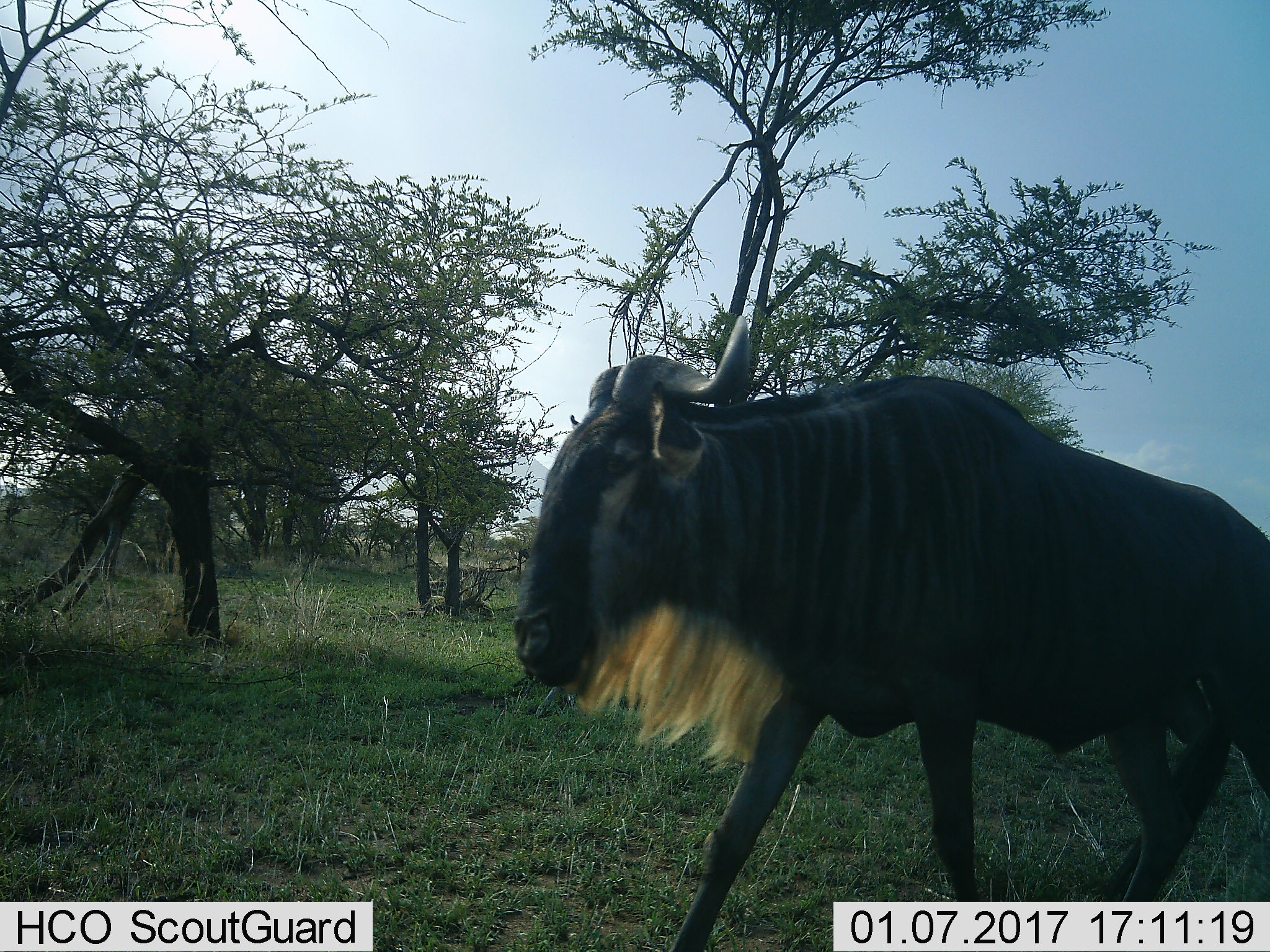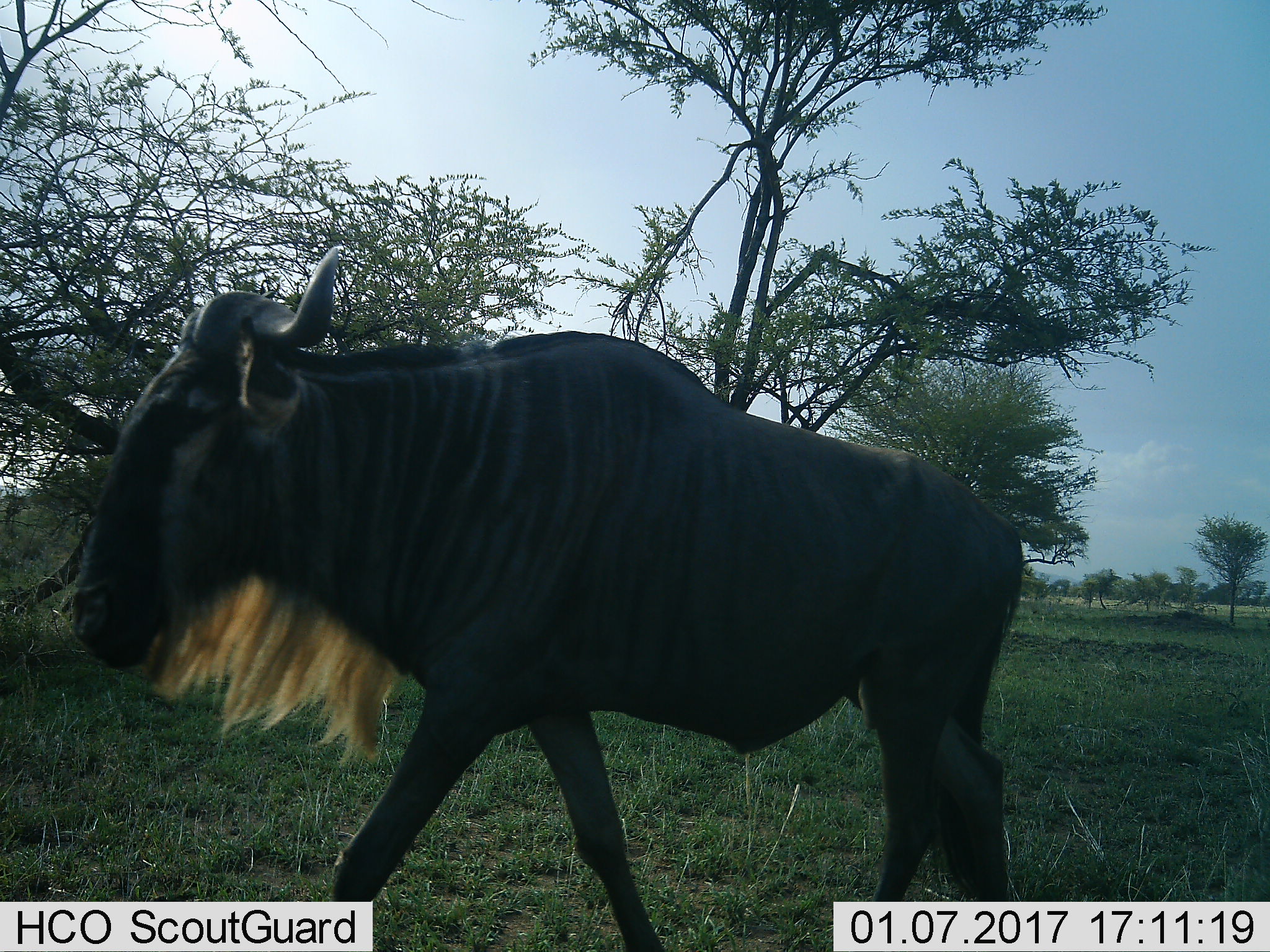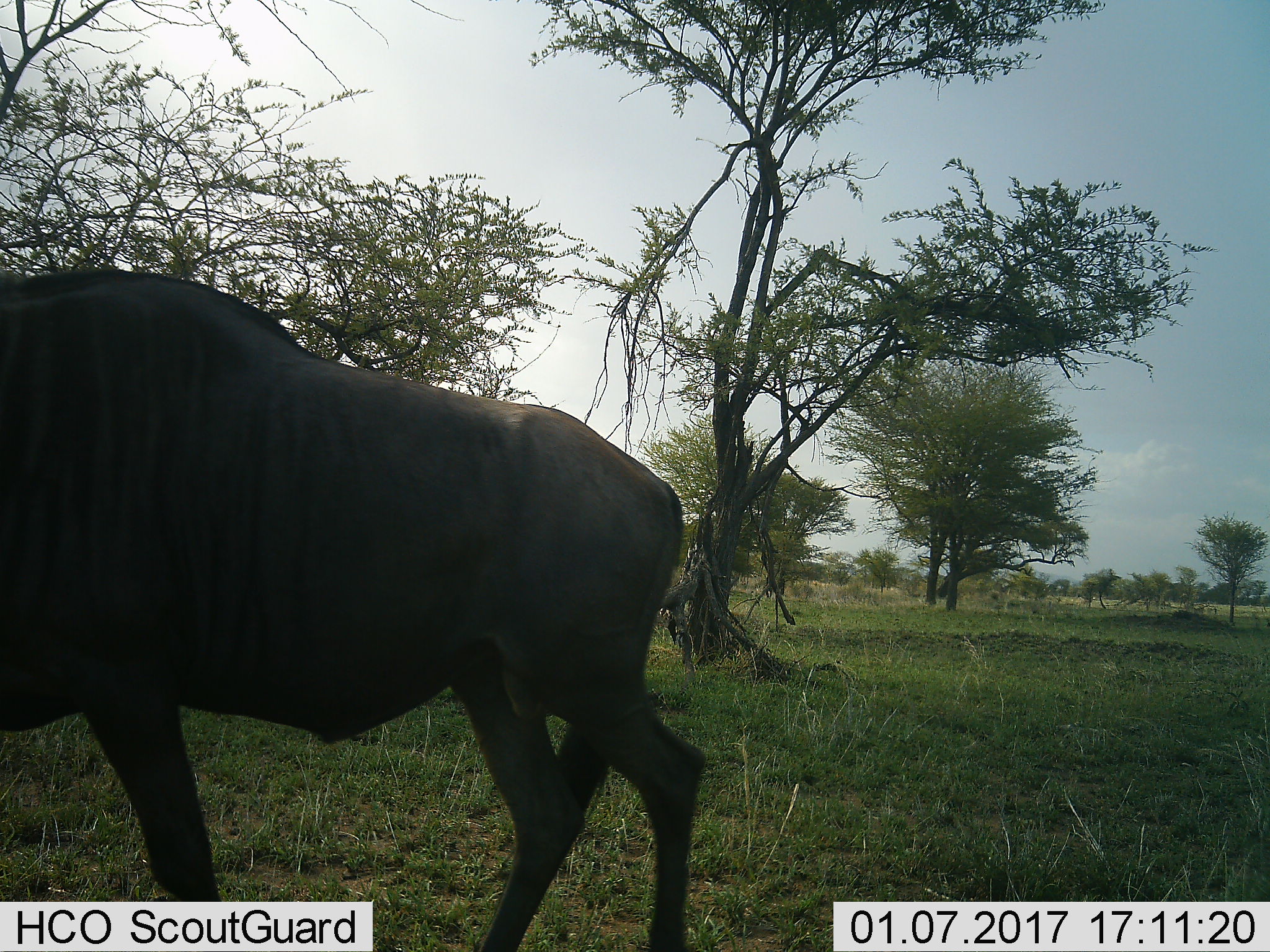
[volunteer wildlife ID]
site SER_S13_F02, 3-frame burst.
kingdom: Animalia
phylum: Chordata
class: Mammalia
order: Artiodactyla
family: Bovidae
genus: Connochaetes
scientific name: Connochaetes taurinus taurinus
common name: blue wildebeest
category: wildebeestblue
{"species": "wildebeestblue (blue wildebeest) (Connochaetes taurinus taurinus)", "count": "1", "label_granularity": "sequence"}